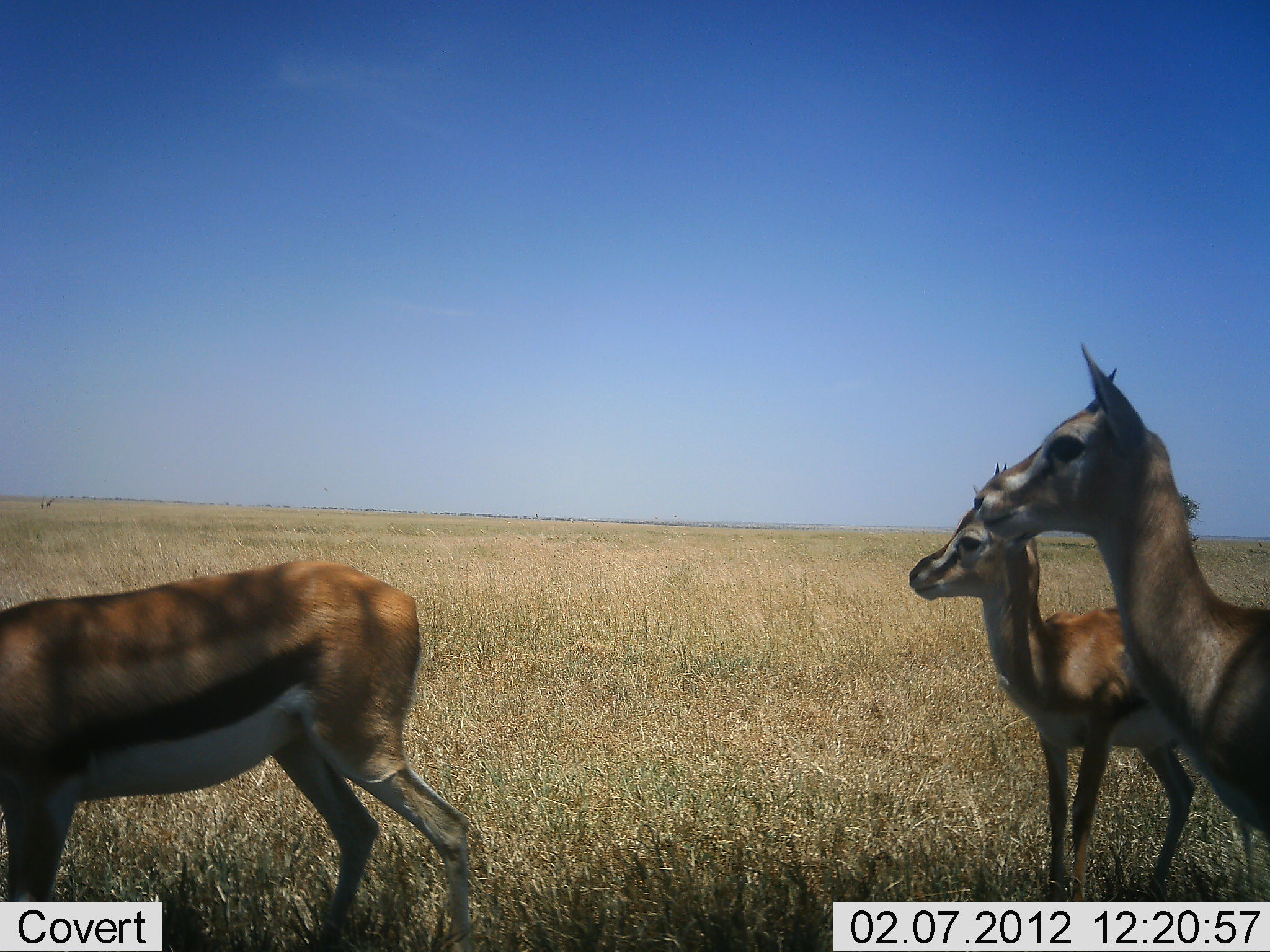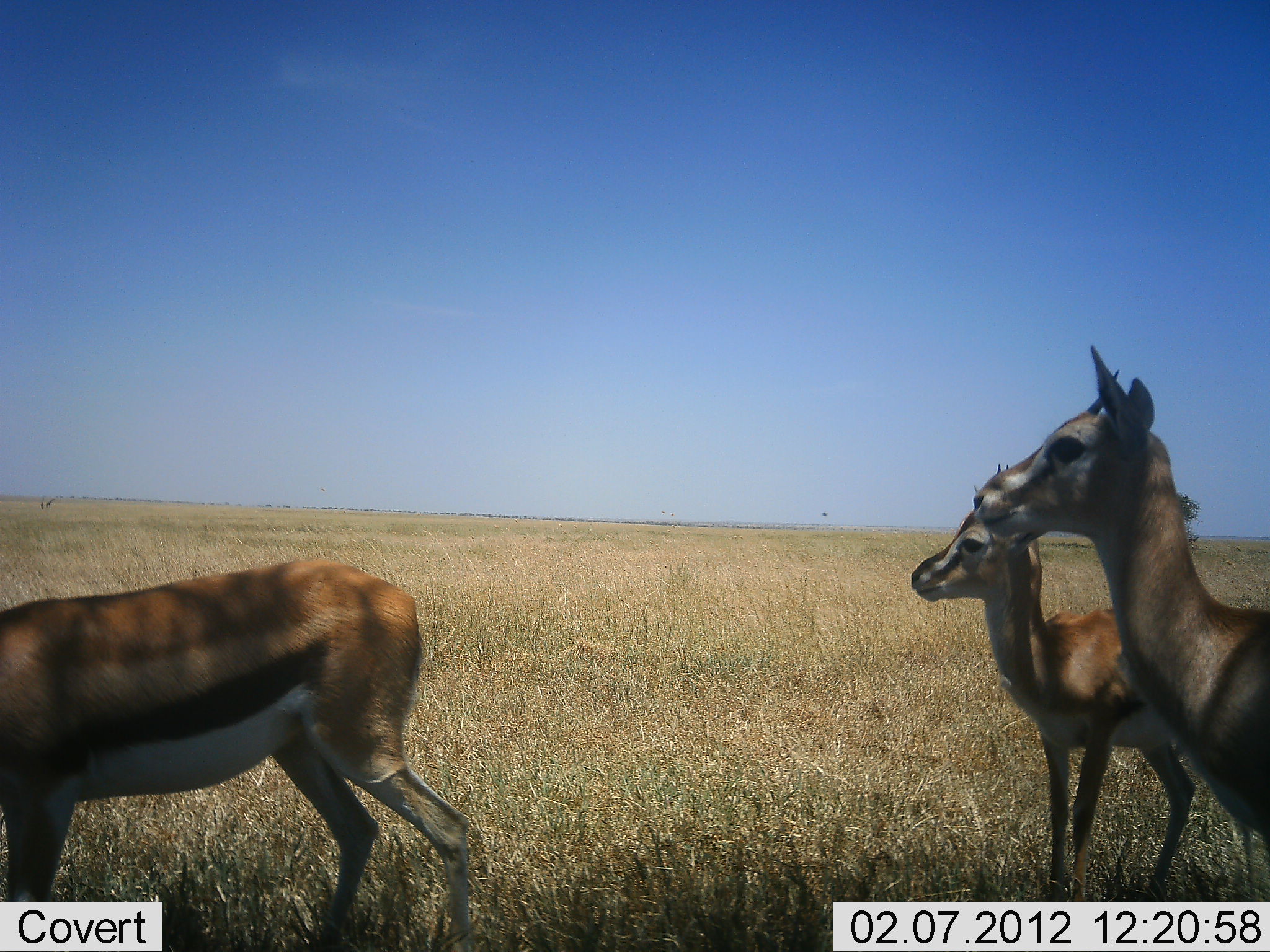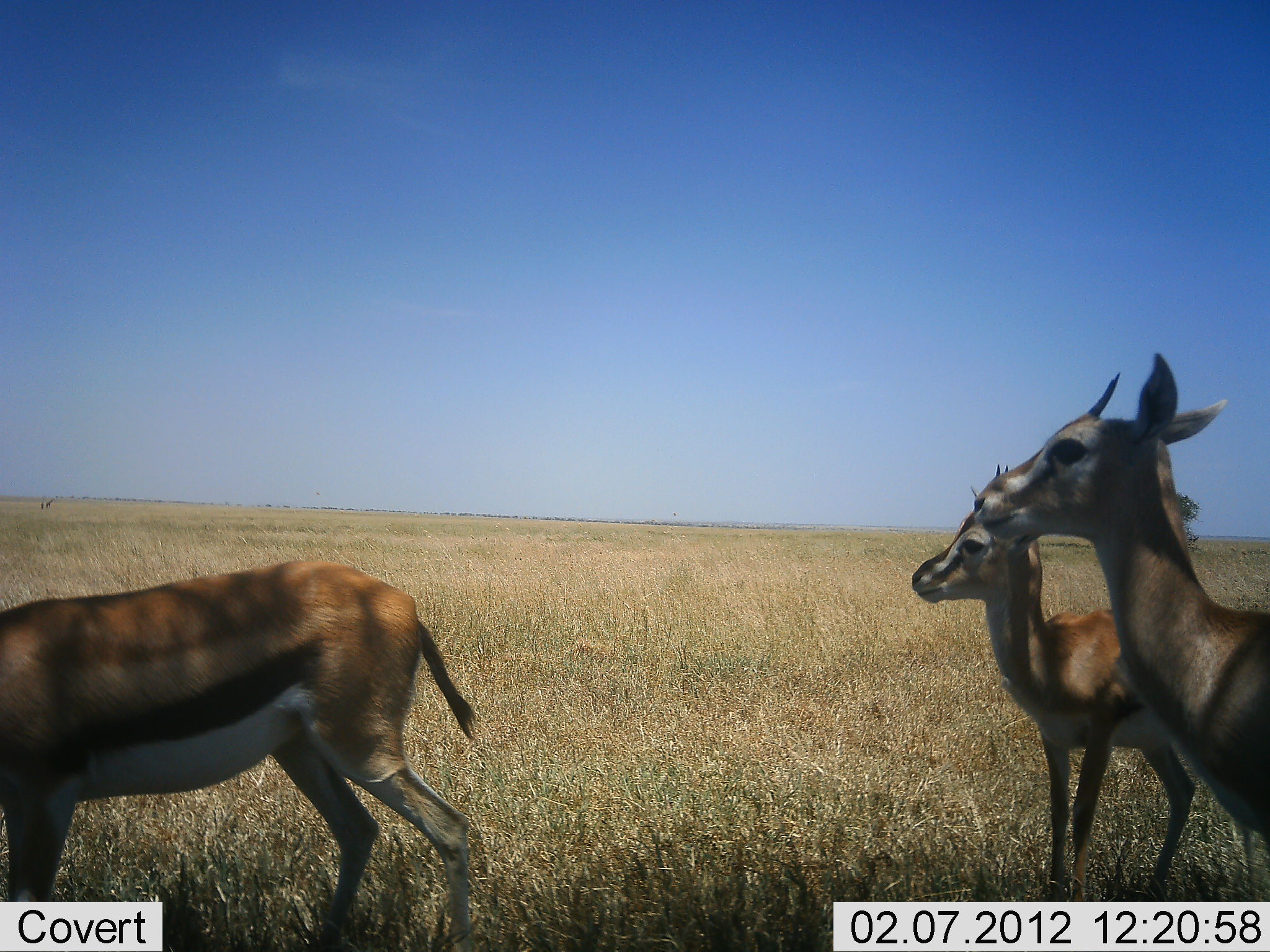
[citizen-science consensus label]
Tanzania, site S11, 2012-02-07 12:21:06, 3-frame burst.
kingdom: Animalia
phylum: Chordata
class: Mammalia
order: Artiodactyla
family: Bovidae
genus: Eudorcas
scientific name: Eudorcas thomsonii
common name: thomson's gazelle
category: gazellethomsons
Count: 3.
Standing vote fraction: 94%.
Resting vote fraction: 0%.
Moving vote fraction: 6%.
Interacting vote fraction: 0%.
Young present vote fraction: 25%.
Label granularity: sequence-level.